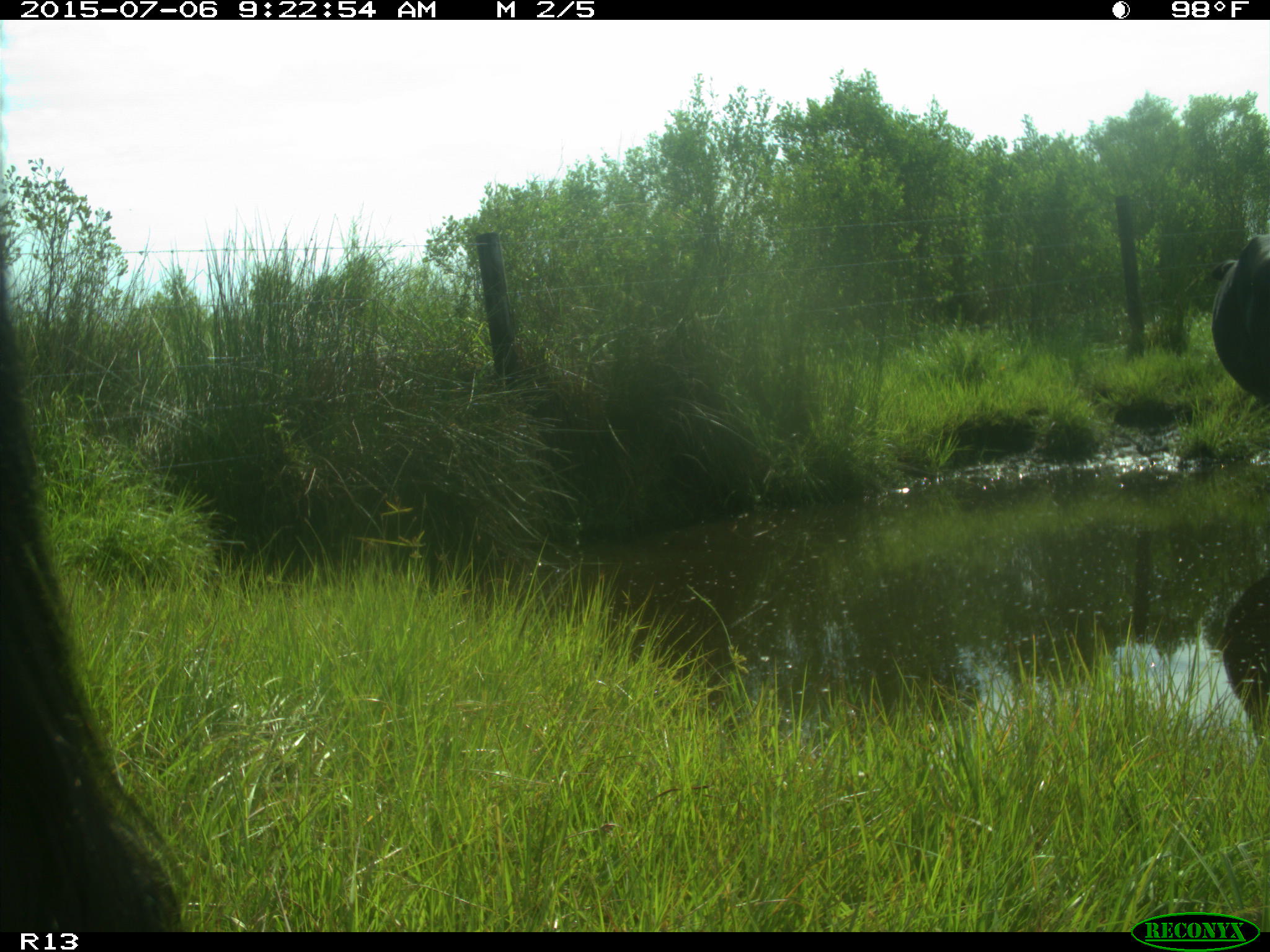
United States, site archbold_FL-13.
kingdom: Animalia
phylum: Chordata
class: Mammalia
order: Artiodactyla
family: Bovidae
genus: Bos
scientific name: Bos taurus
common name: domestic cow